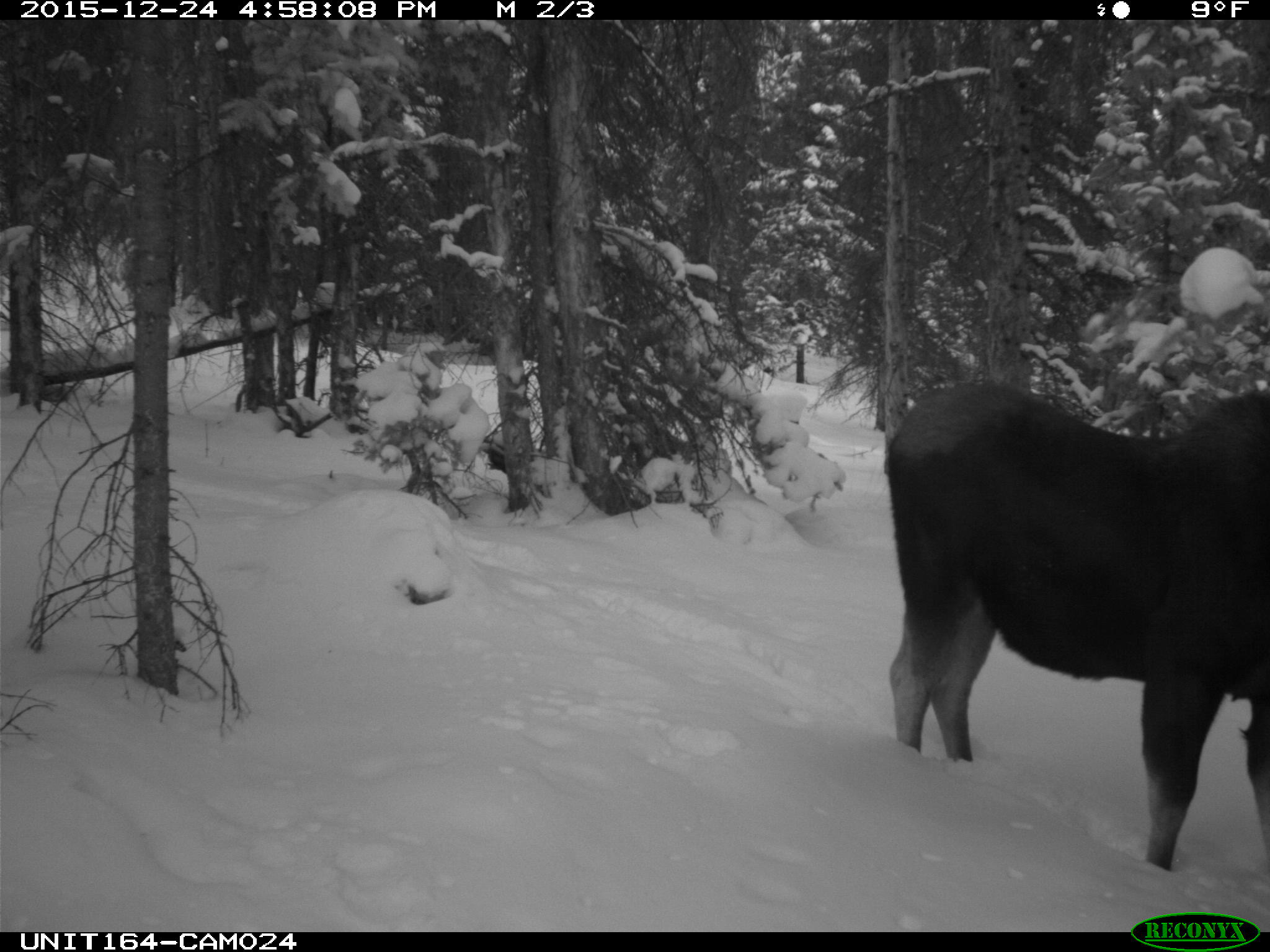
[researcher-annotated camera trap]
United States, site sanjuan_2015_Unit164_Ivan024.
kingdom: Animalia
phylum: Chordata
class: Mammalia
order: Artiodactyla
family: Cervidae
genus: Alces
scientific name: Alces alces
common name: moose